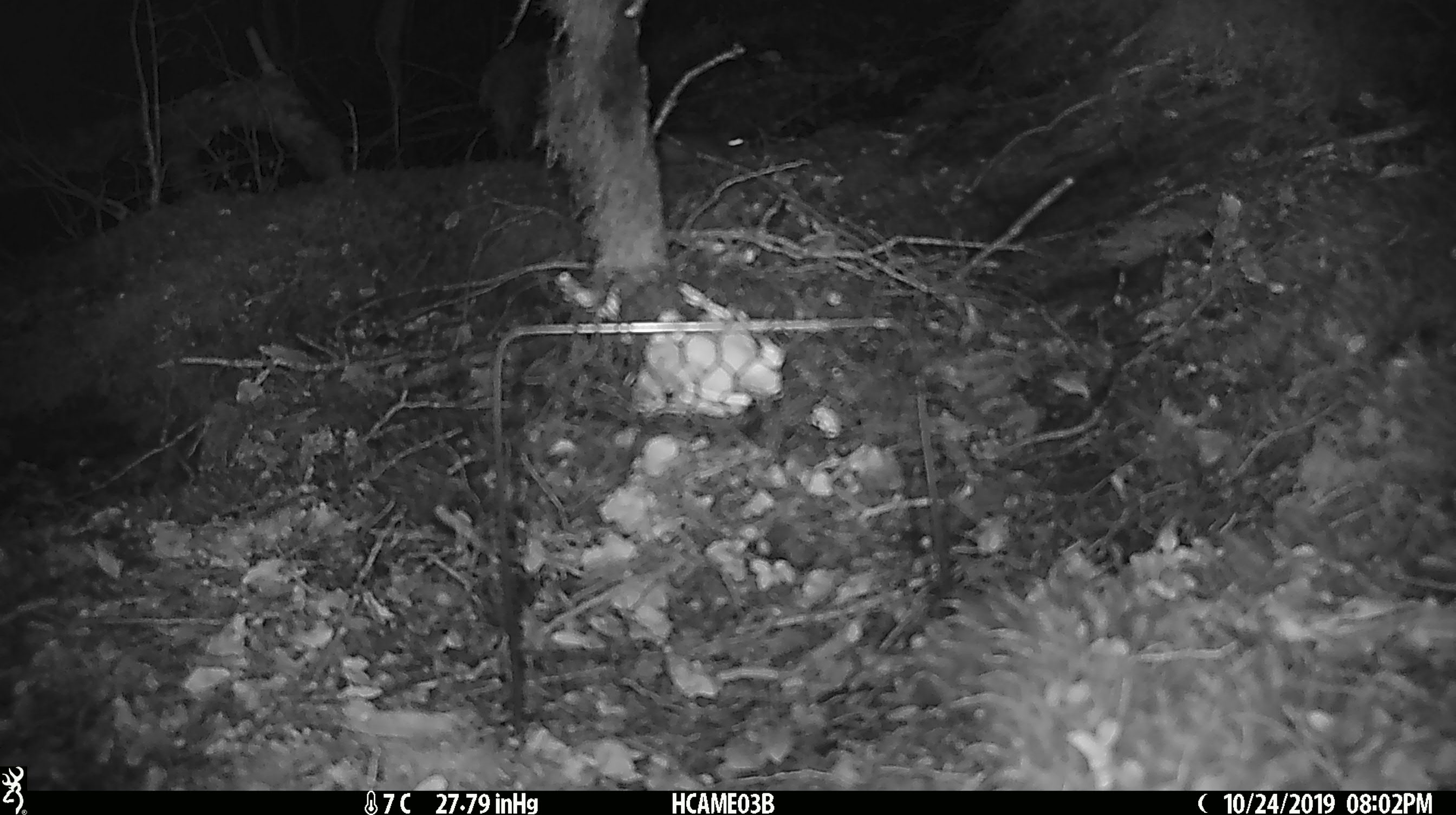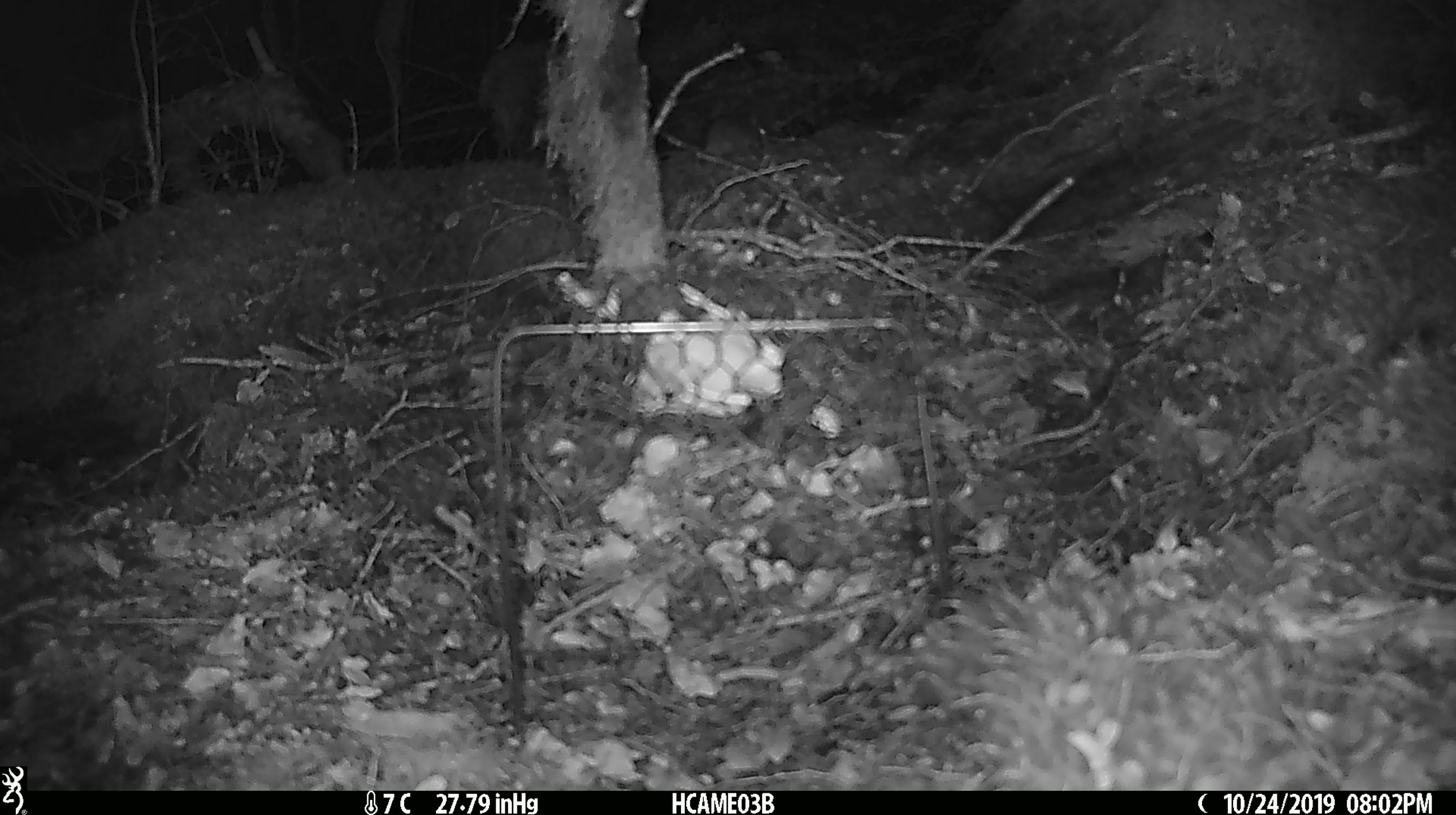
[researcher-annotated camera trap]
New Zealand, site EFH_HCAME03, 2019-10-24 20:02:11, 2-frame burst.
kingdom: Animalia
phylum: Chordata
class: Mammalia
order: Rodentia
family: Muridae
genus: Mus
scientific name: Mus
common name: mouse